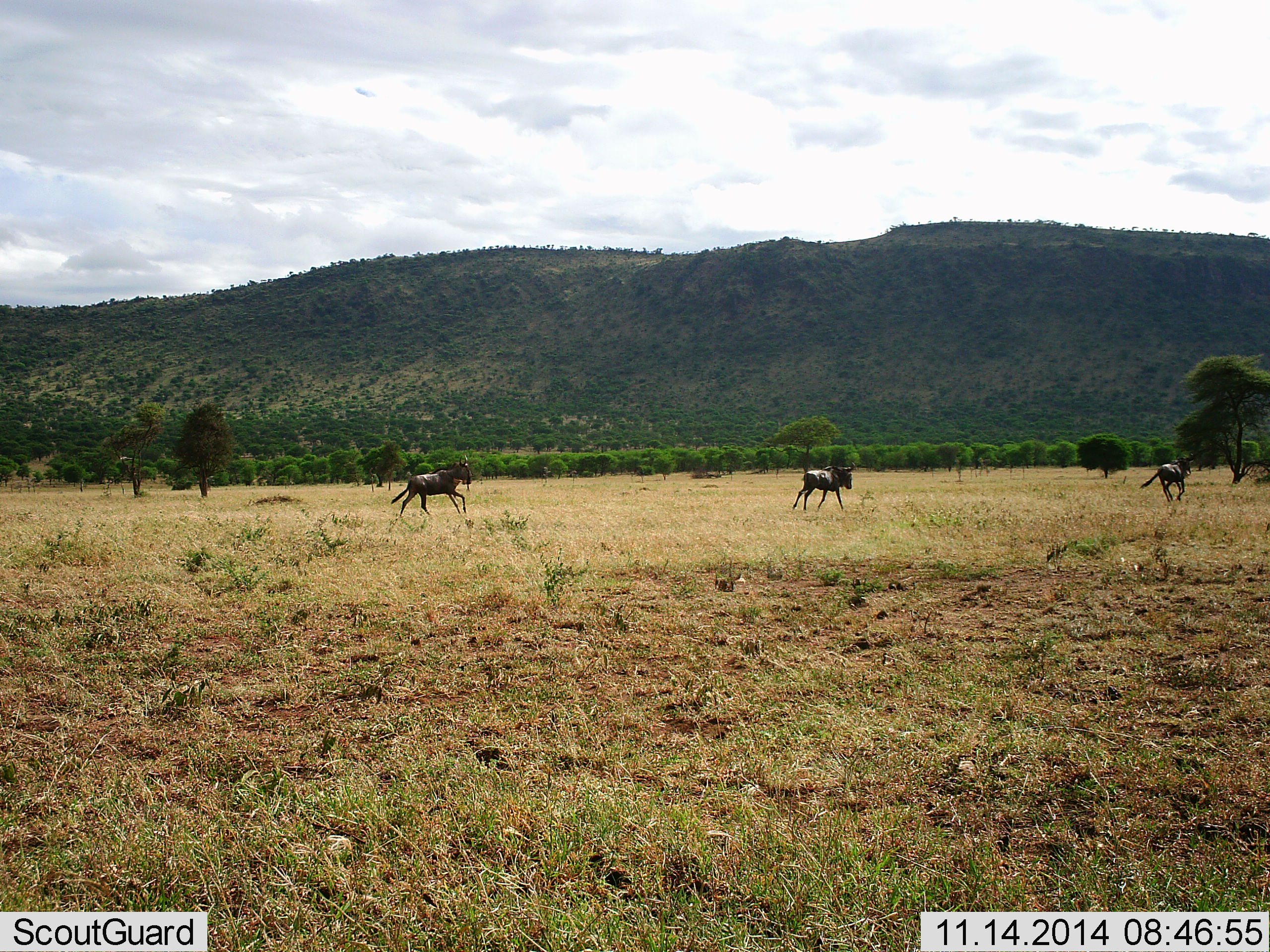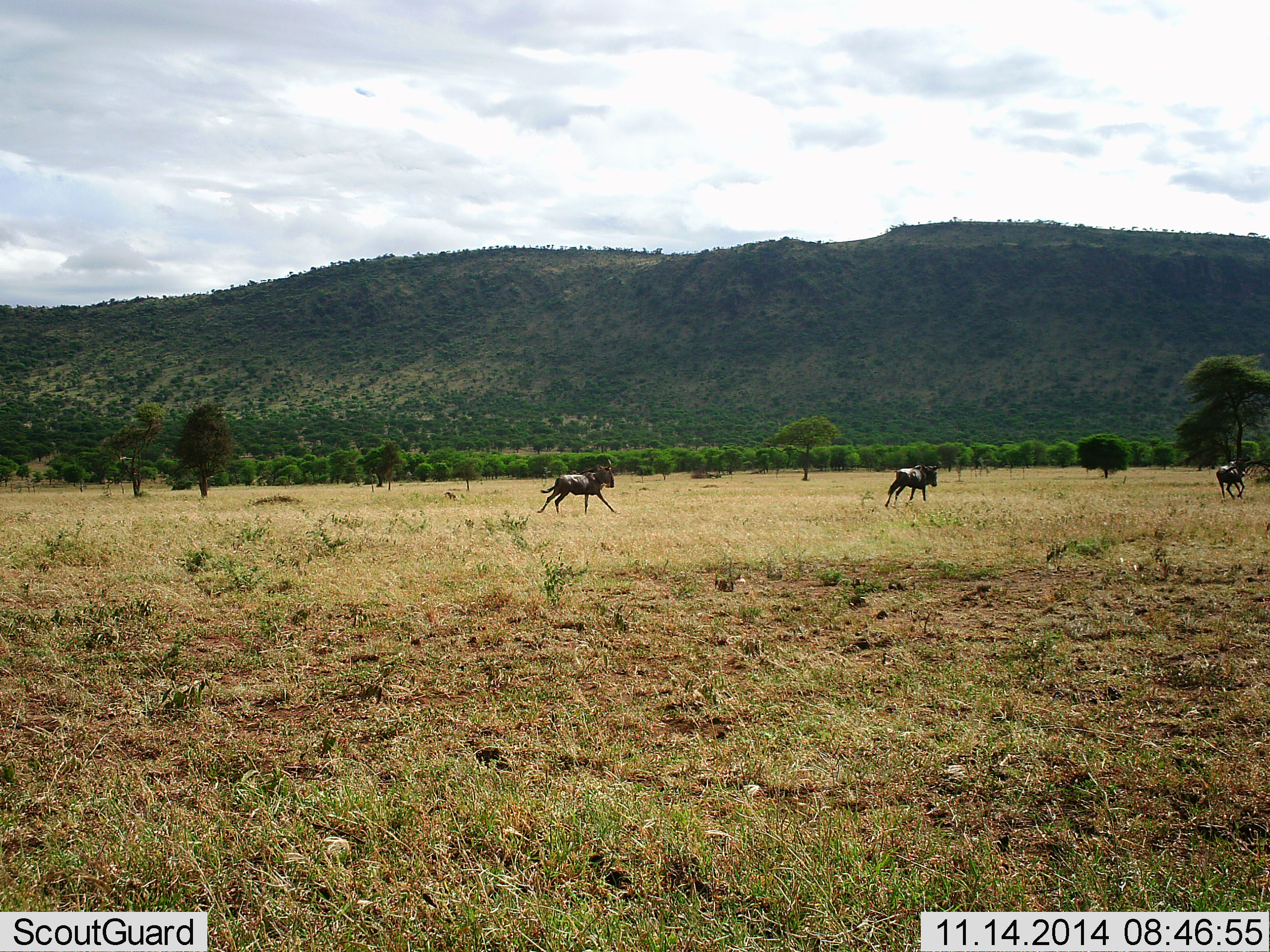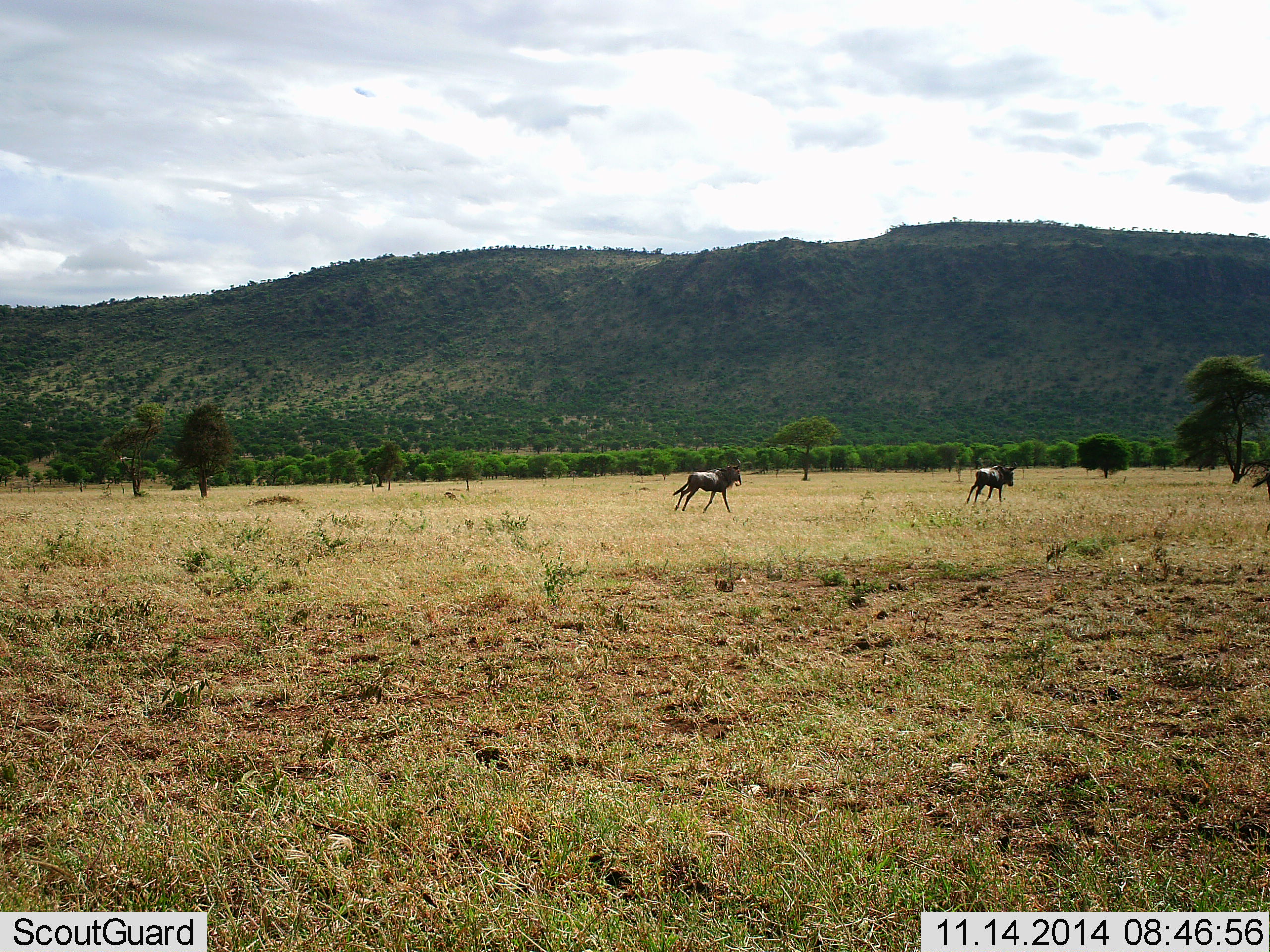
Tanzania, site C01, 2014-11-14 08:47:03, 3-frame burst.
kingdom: Animalia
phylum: Chordata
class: Mammalia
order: Artiodactyla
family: Bovidae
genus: Connochaetes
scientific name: Connochaetes taurinus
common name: blue wildebeest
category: wildebeest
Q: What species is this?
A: Wildebeest (blue wildebeest) (Connochaetes taurinus).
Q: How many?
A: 3.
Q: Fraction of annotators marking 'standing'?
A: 0%.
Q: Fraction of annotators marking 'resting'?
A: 0%.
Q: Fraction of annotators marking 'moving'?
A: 100%.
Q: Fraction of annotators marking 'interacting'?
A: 0%.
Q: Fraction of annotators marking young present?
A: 0%.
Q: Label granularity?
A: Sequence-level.